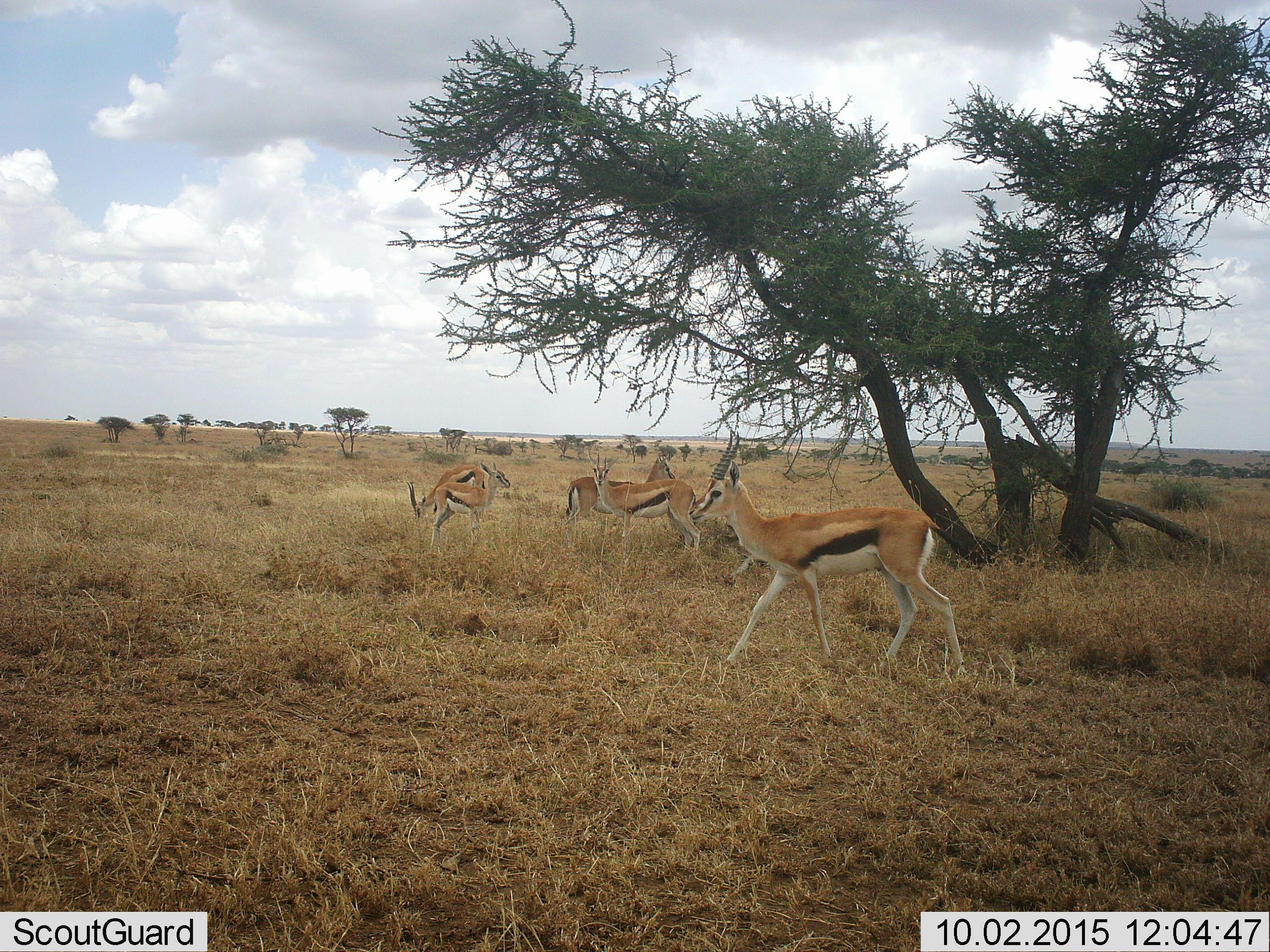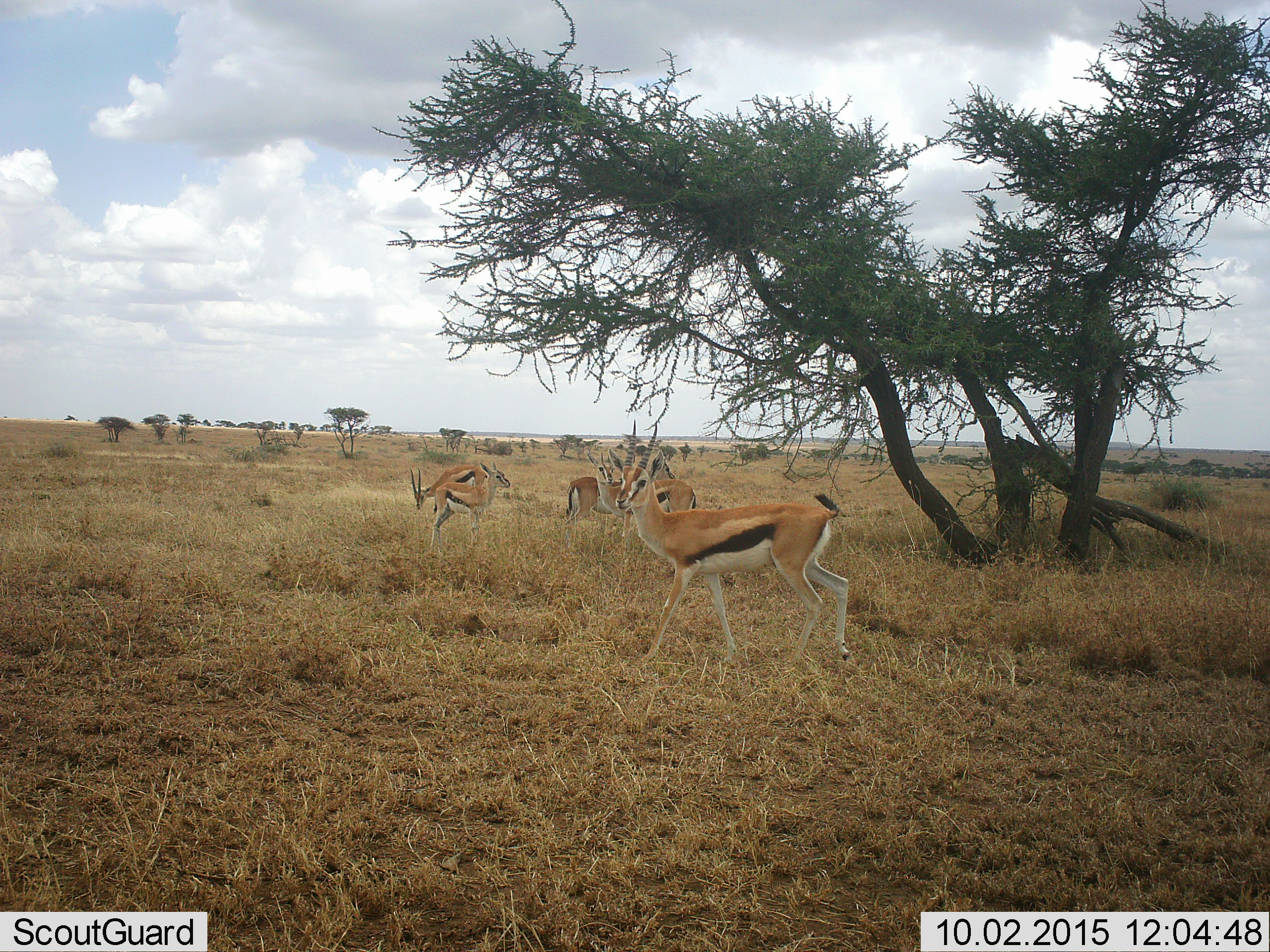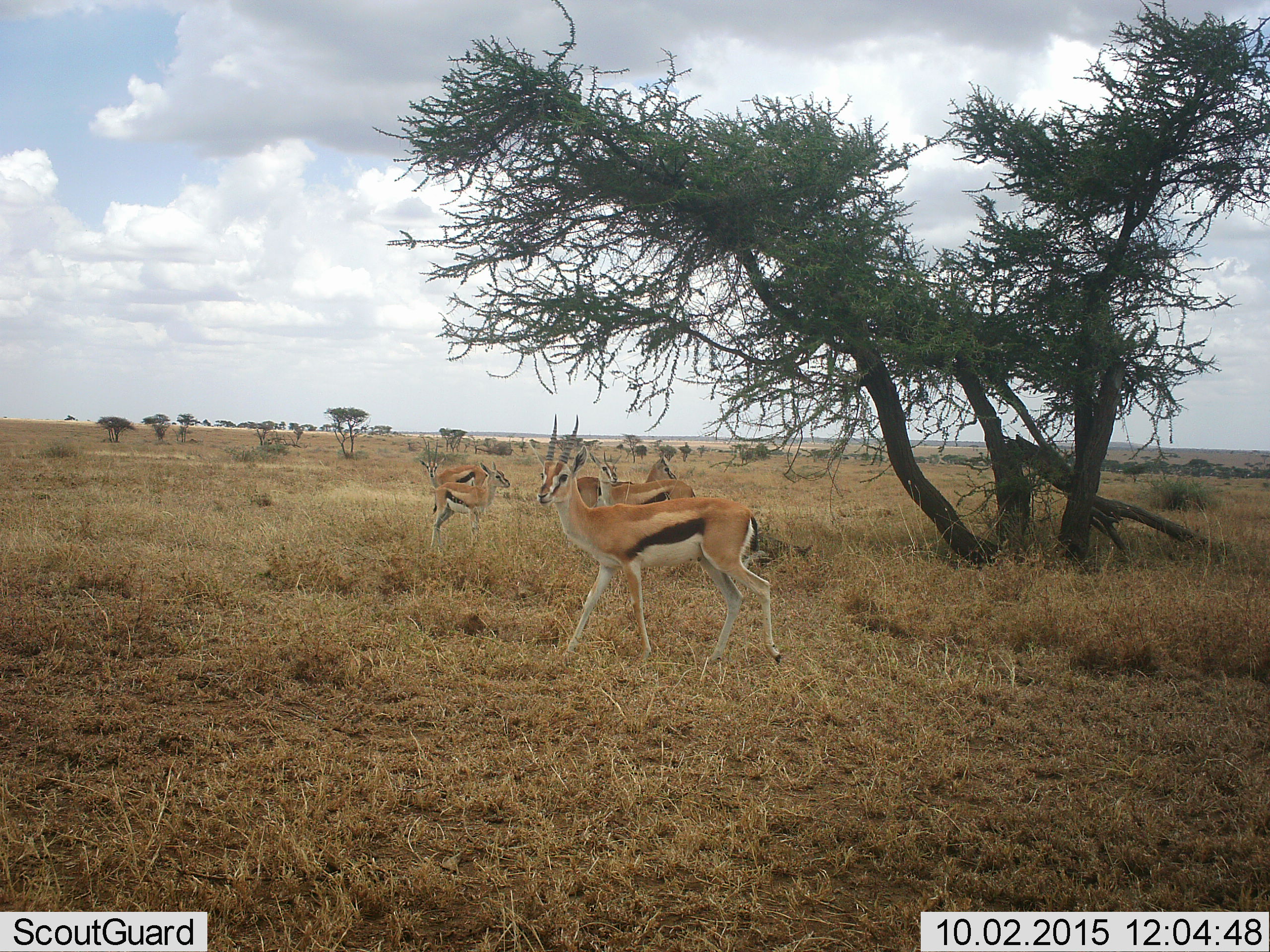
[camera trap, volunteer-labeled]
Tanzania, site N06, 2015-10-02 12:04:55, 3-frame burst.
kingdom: Animalia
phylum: Chordata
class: Mammalia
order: Artiodactyla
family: Bovidae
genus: Eudorcas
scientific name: Eudorcas thomsonii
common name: thomson's gazelle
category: gazellethomsons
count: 5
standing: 89%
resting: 0%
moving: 67%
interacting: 0%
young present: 33%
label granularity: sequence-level